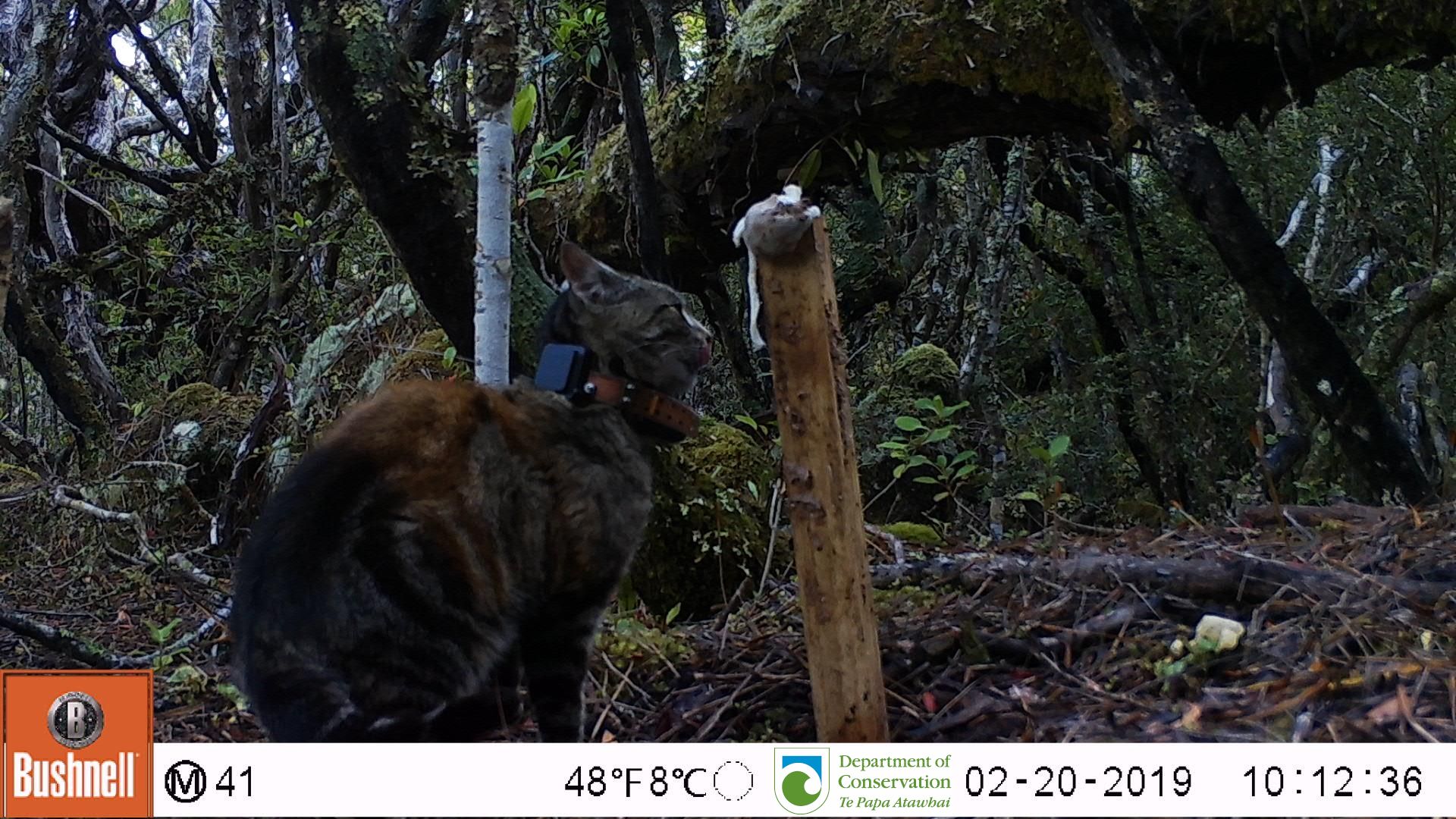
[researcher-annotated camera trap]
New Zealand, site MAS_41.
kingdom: Animalia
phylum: Chordata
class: Mammalia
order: Carnivora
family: Felidae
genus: Felis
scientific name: Felis catus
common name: domestic cat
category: cat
Cat (domestic cat) (Felis catus).